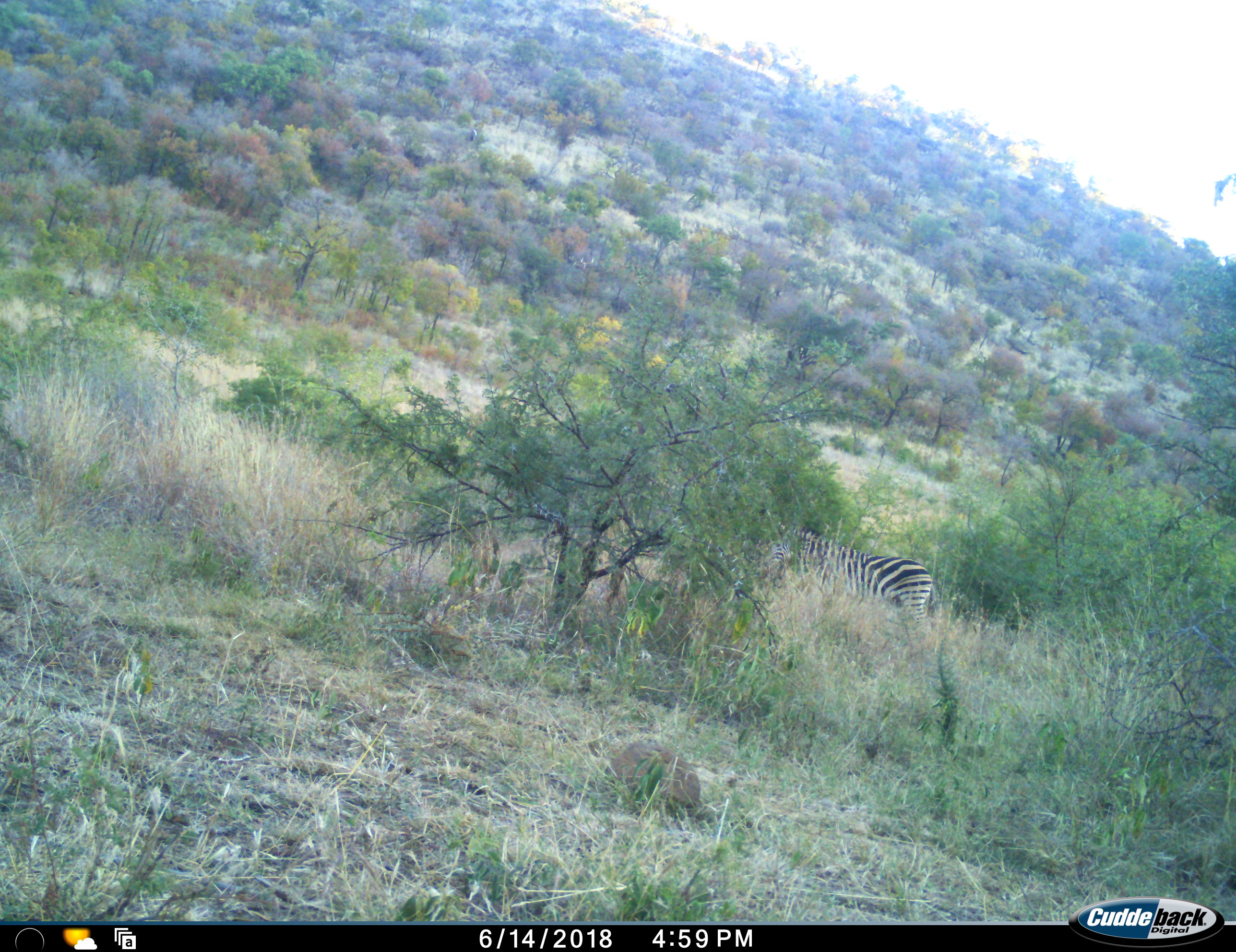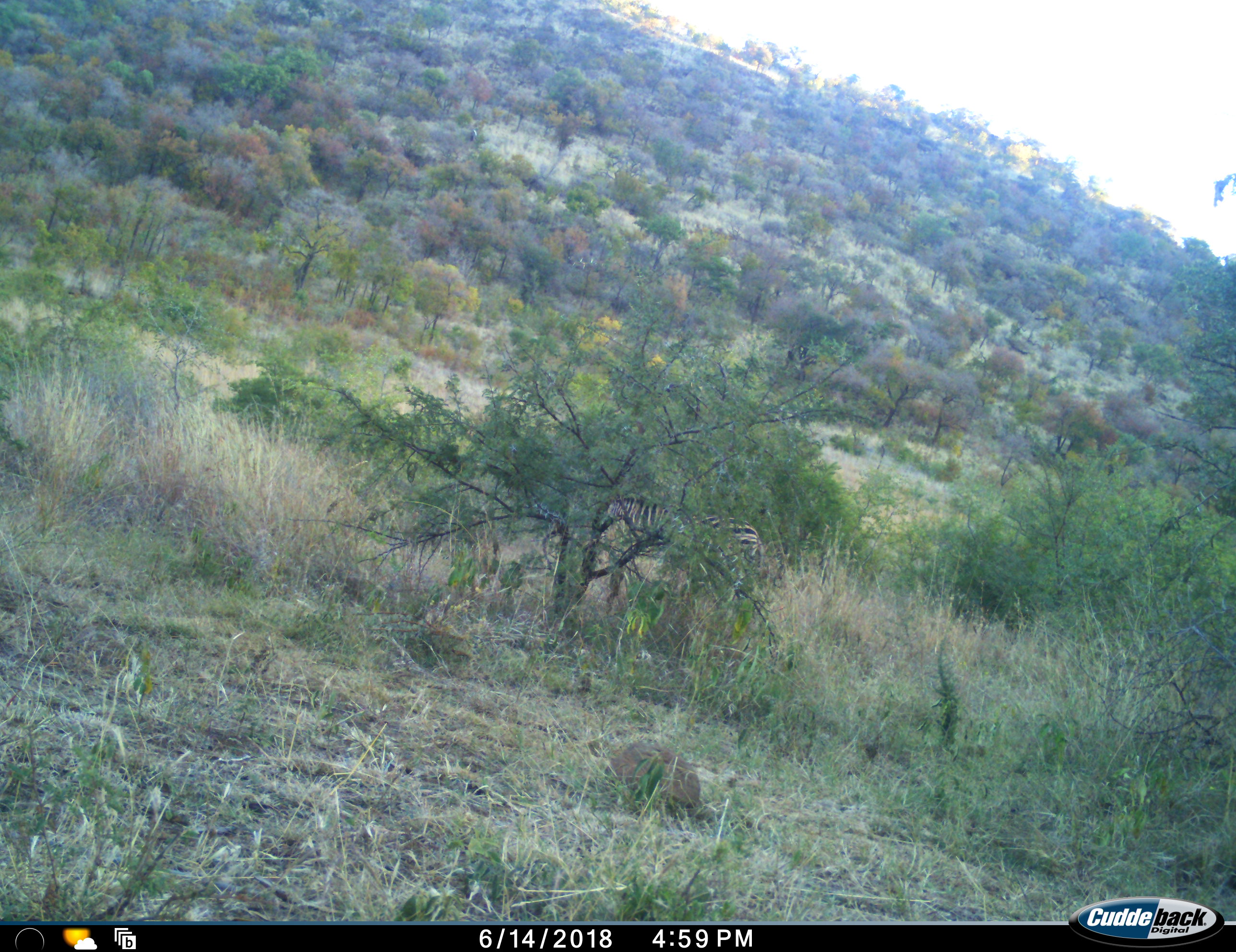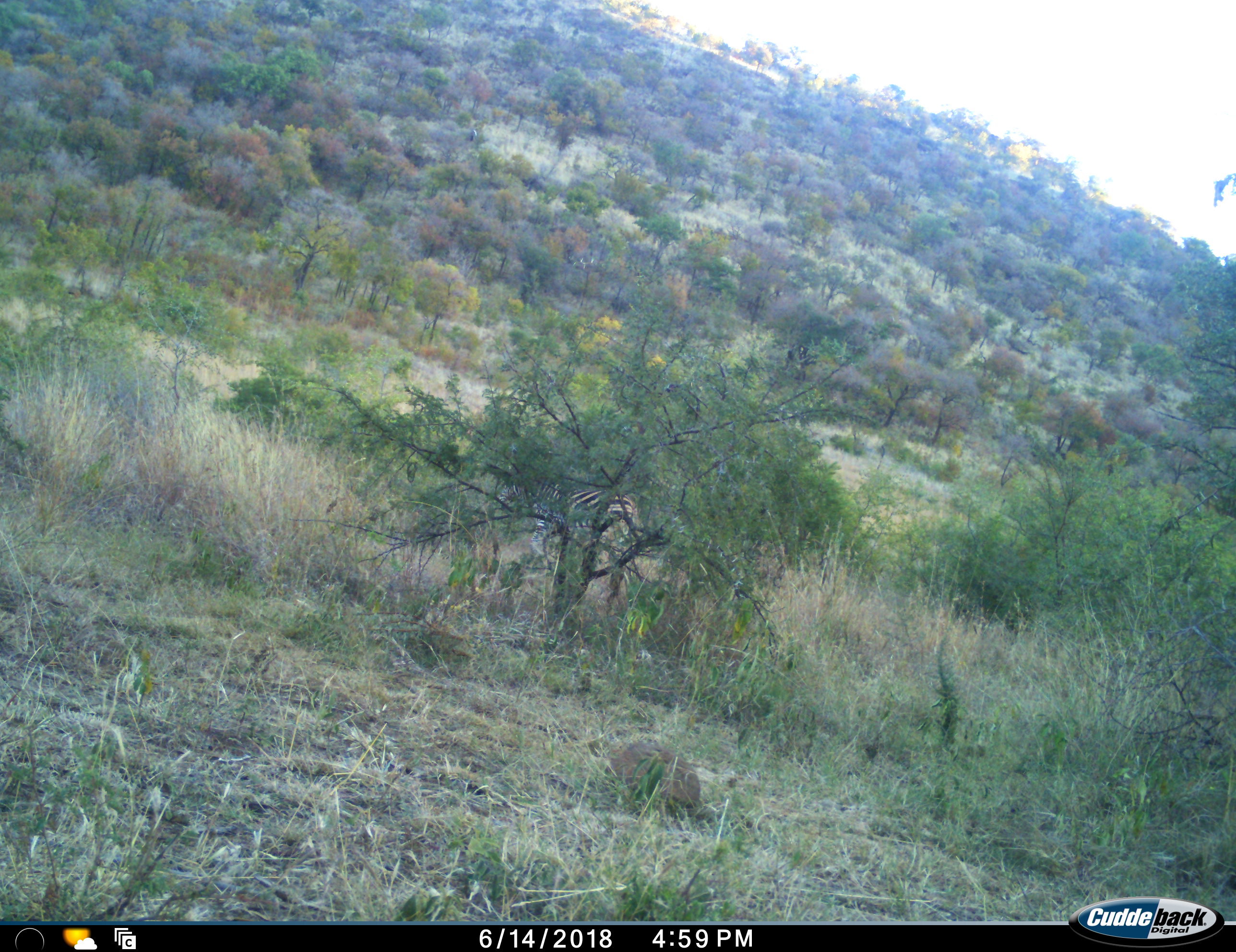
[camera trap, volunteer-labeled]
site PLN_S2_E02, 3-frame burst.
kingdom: Animalia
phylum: Chordata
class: Mammalia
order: Perissodactyla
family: Equidae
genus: Equus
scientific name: Equus quagga burchellii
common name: burchell's zebra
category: zebraburchells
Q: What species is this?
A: Zebraburchells (burchell's zebra) (Equus quagga burchellii).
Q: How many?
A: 1.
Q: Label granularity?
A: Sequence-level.